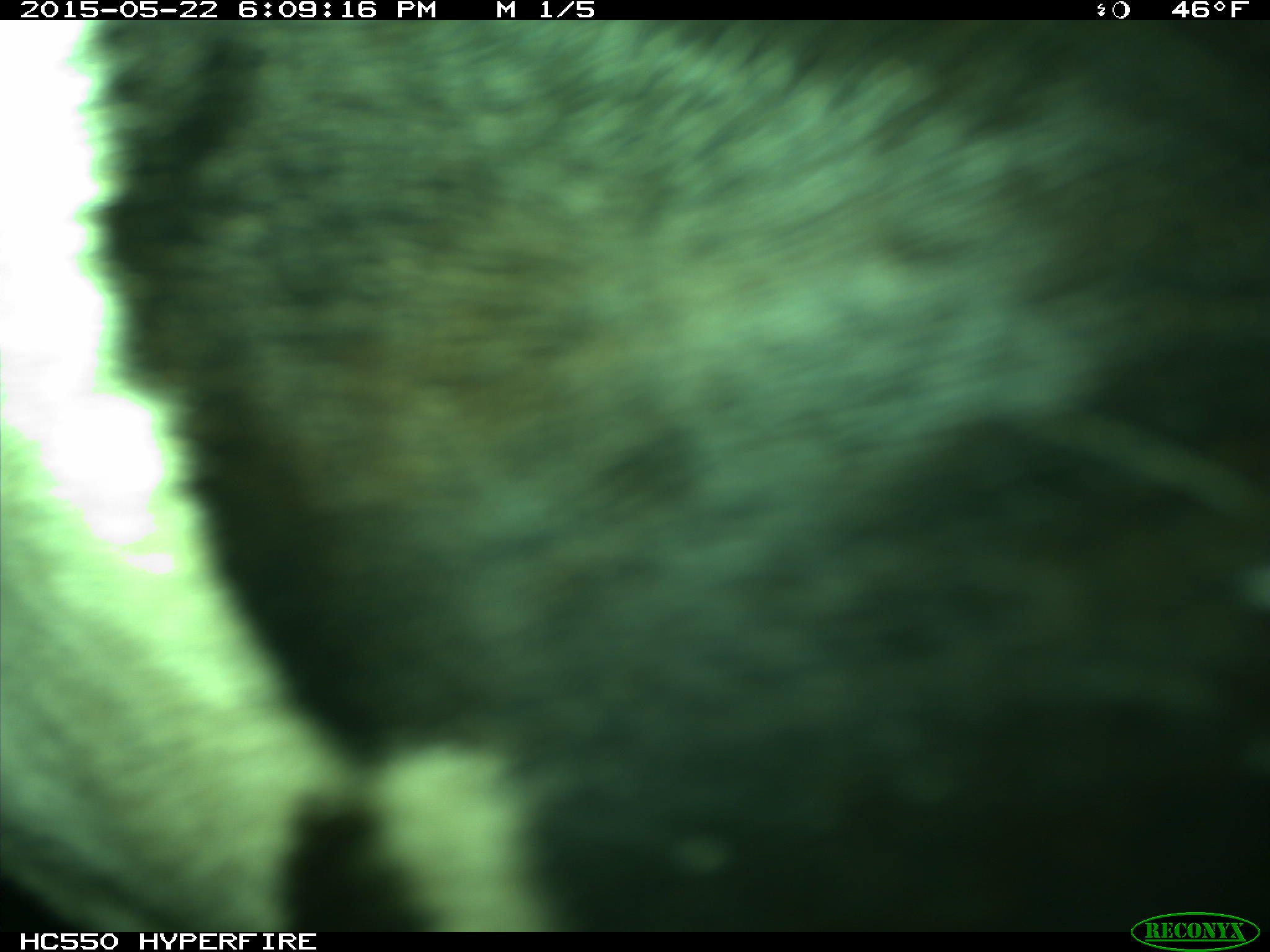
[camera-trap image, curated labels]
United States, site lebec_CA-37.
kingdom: Animalia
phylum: Chordata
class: Mammalia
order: Artiodactyla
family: Bovidae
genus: Bos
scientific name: Bos taurus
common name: domestic cow